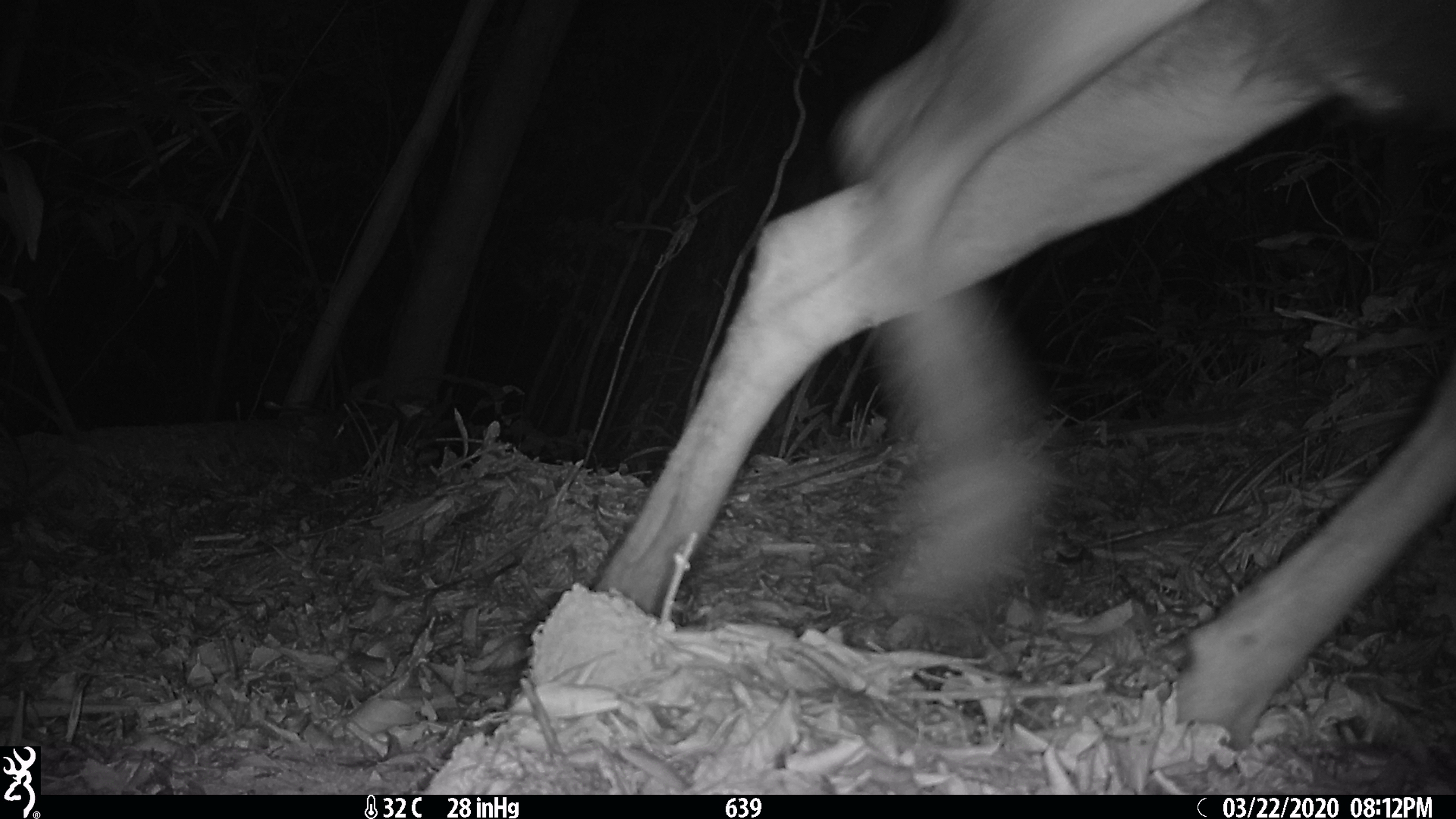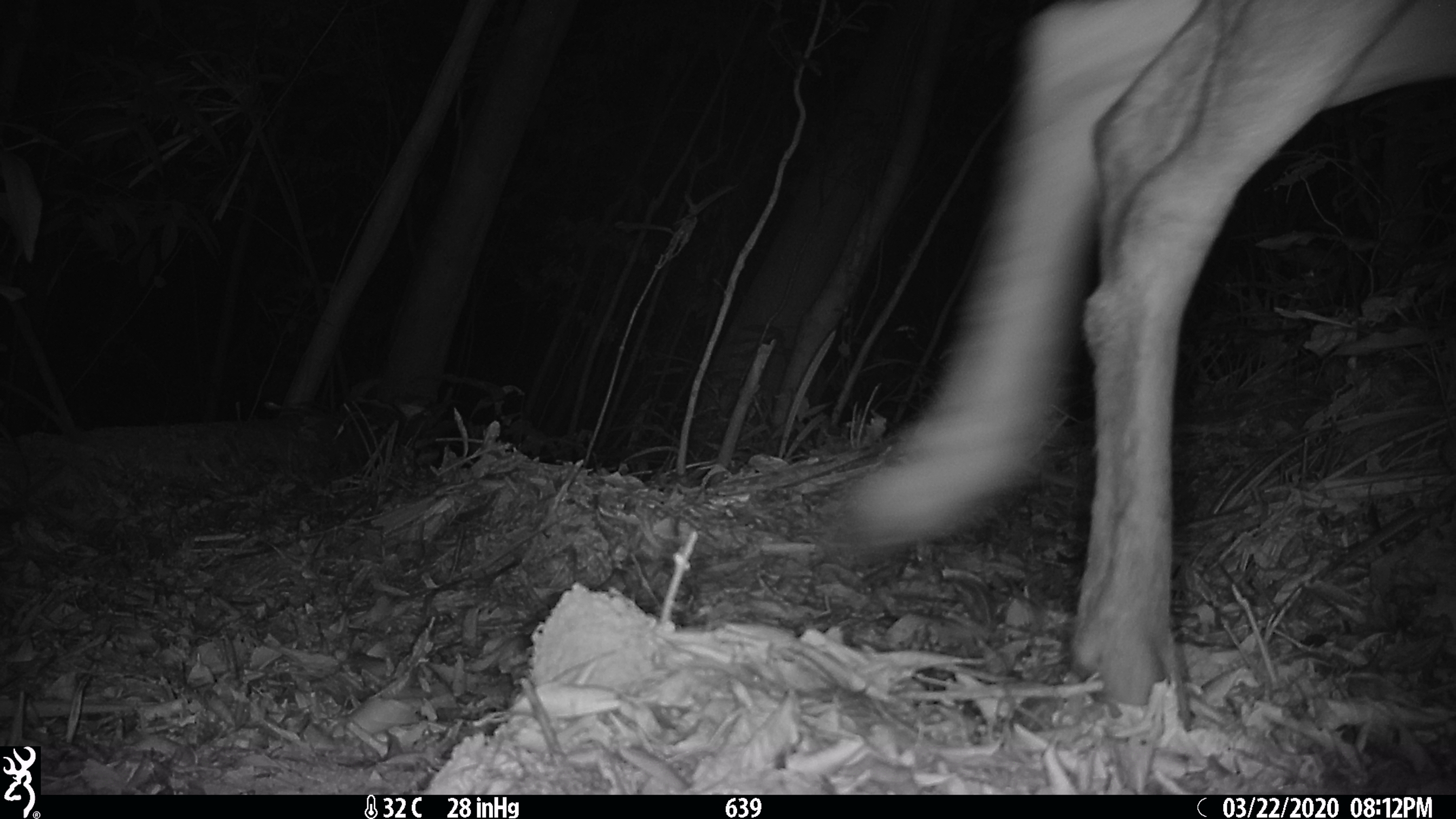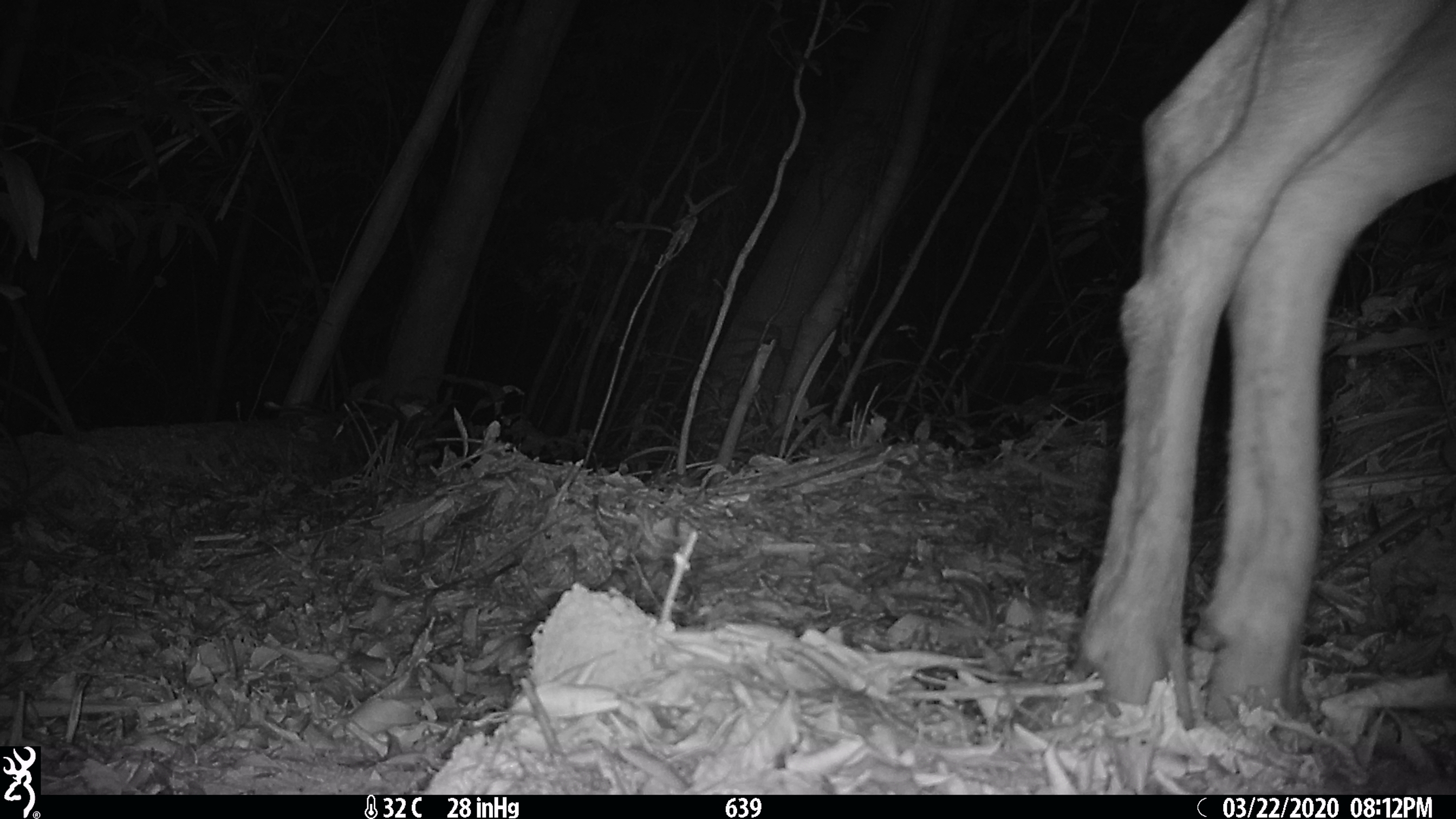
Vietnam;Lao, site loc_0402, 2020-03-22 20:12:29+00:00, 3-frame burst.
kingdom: Animalia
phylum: Chordata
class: Mammalia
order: Artiodactyla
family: Cervidae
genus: Rusa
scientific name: Rusa unicolor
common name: sambar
Sambar (Rusa unicolor). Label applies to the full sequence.